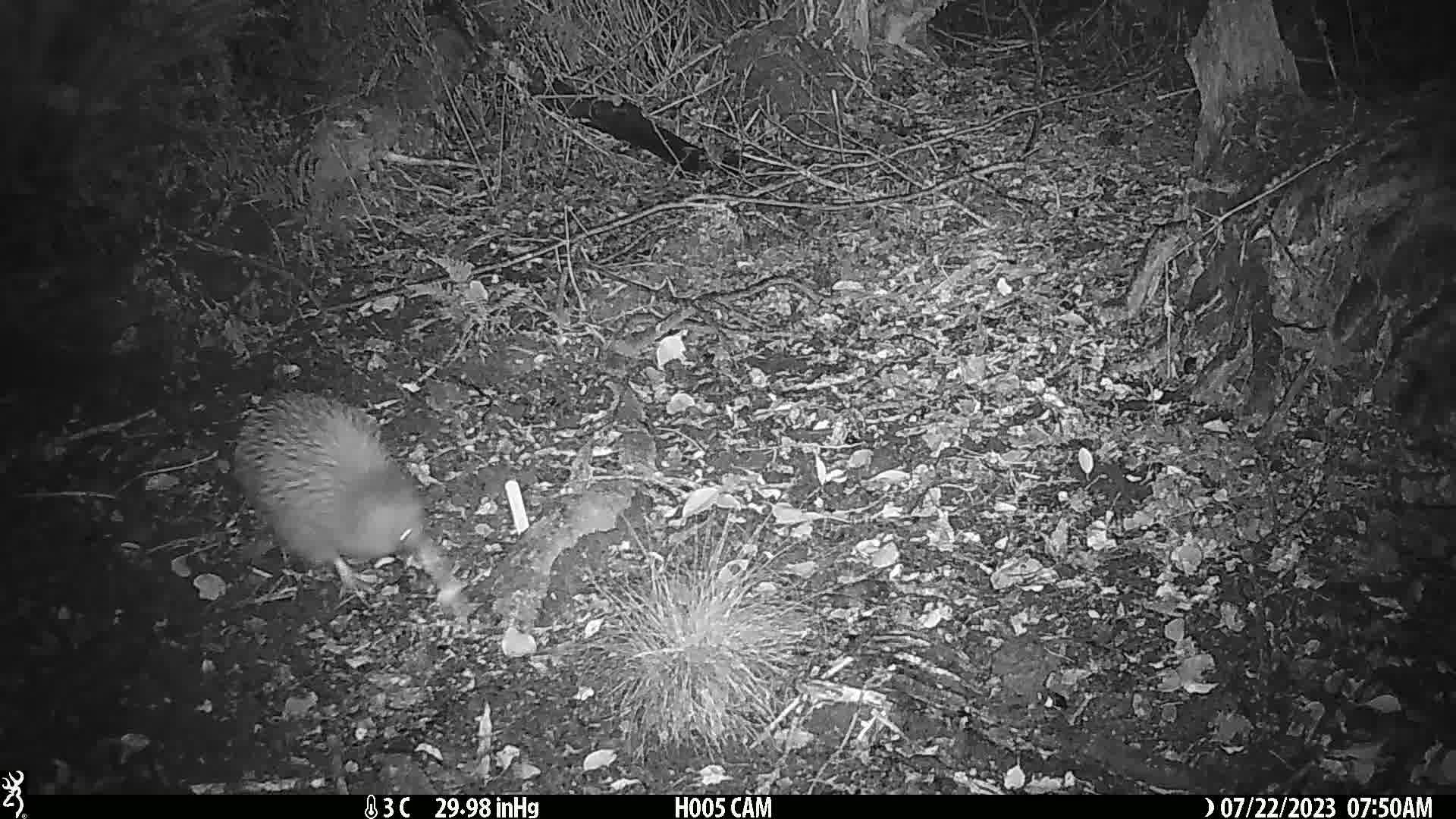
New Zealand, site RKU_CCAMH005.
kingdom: Animalia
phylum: Chordata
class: Aves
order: Apterygiformes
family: Apterygidae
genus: Apteryx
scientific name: Apteryx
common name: kiwi